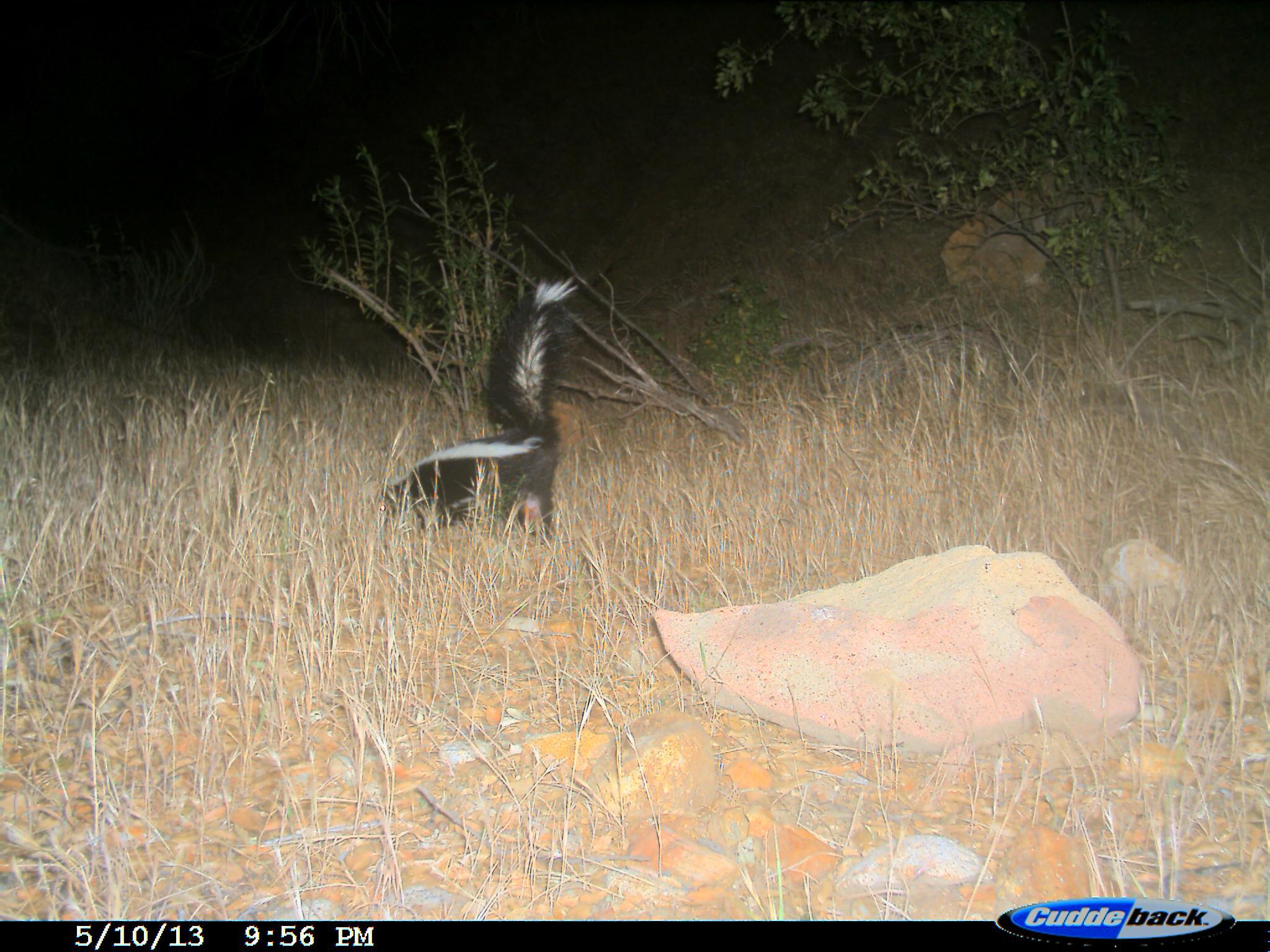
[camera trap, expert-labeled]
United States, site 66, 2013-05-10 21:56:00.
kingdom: Animalia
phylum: Chordata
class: Mammalia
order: Carnivora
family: Mephitidae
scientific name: Mephitidae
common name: skunk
Skunk (Mephitidae).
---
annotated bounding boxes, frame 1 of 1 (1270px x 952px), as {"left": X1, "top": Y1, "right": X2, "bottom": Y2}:
skunk: {"left": 365, "top": 274, "right": 579, "bottom": 540}